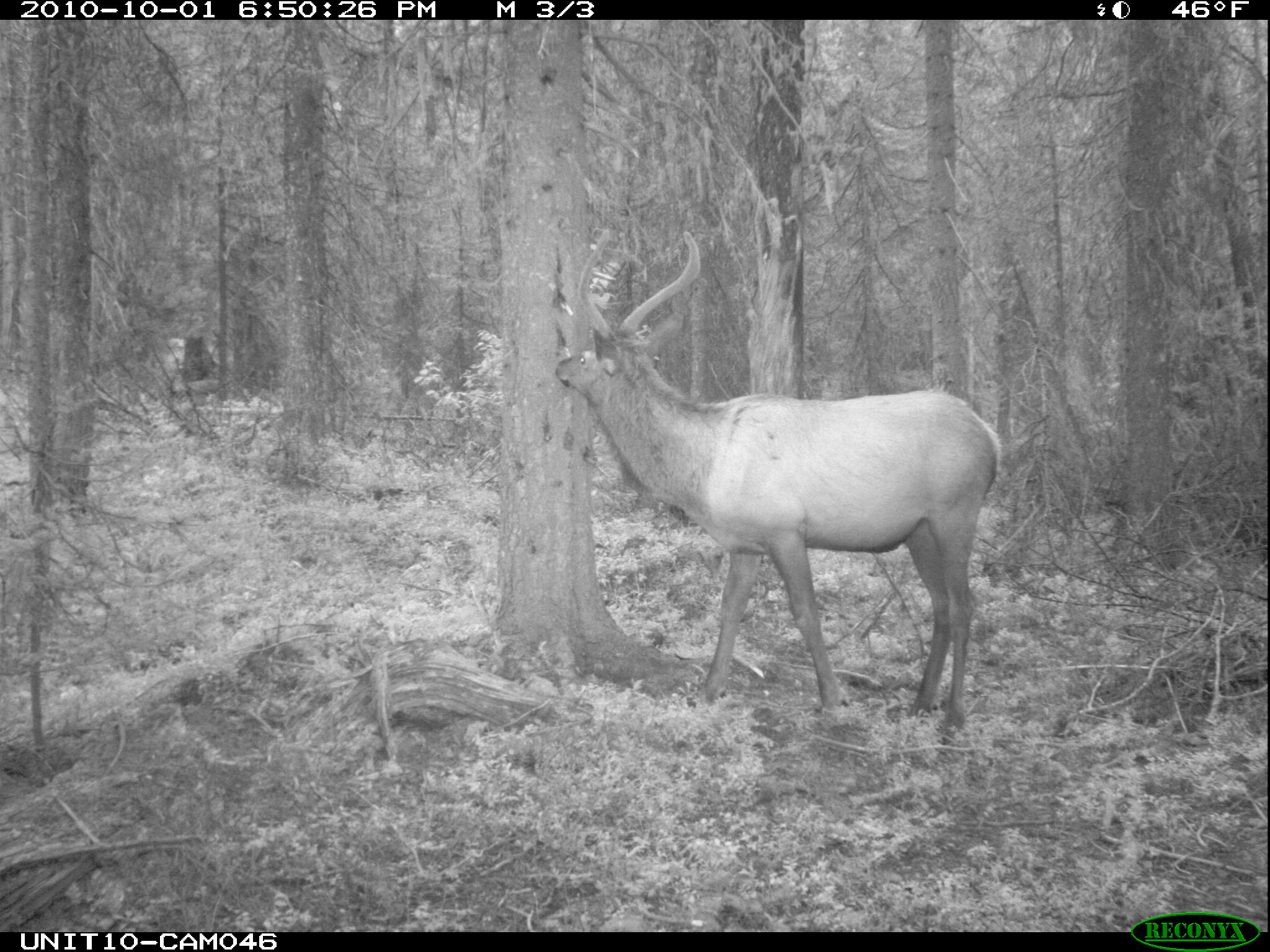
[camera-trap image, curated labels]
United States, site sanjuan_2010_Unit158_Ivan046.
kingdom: Animalia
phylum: Chordata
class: Mammalia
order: Artiodactyla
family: Cervidae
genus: Cervus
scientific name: Cervus elaphus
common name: red deer